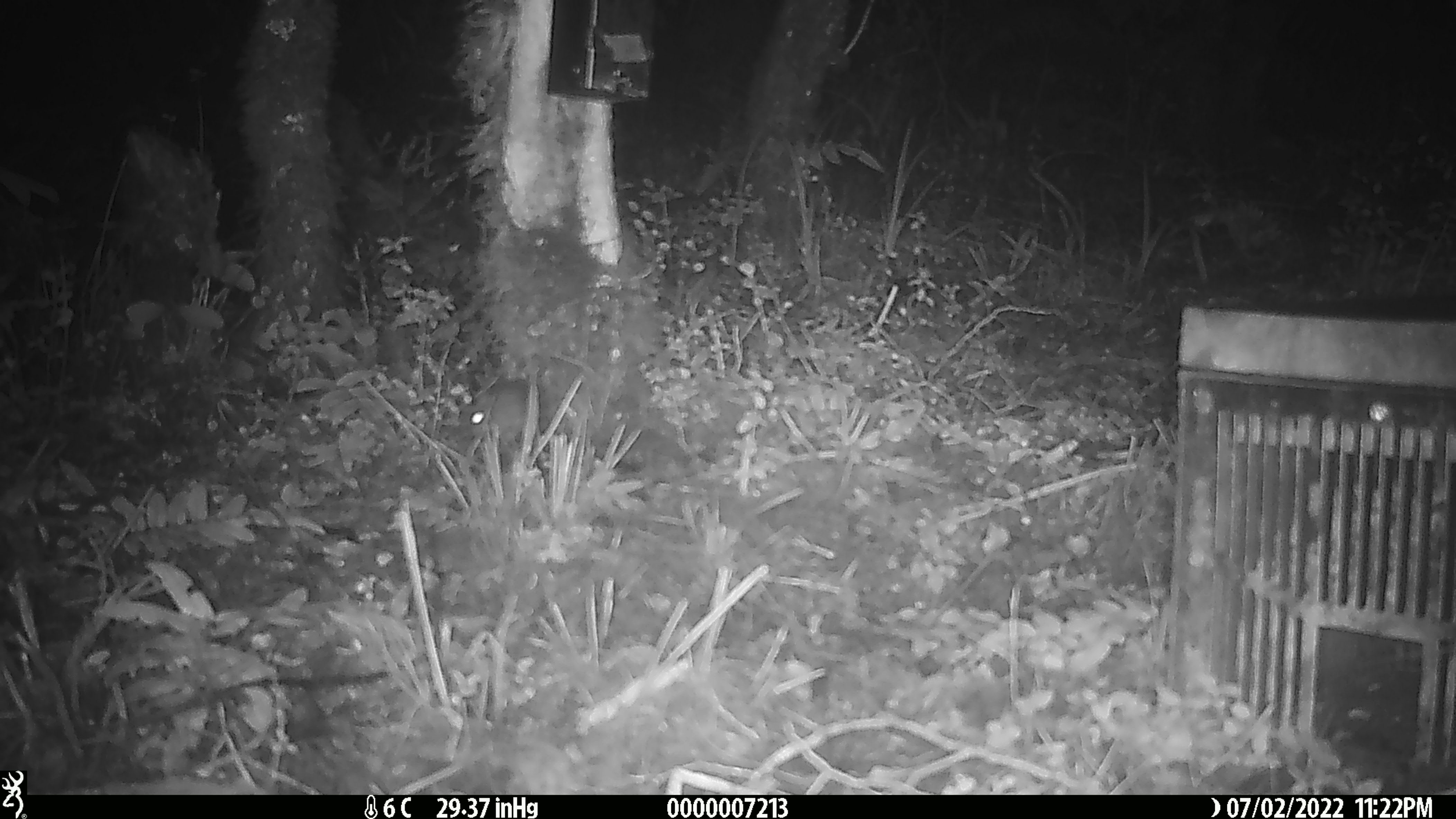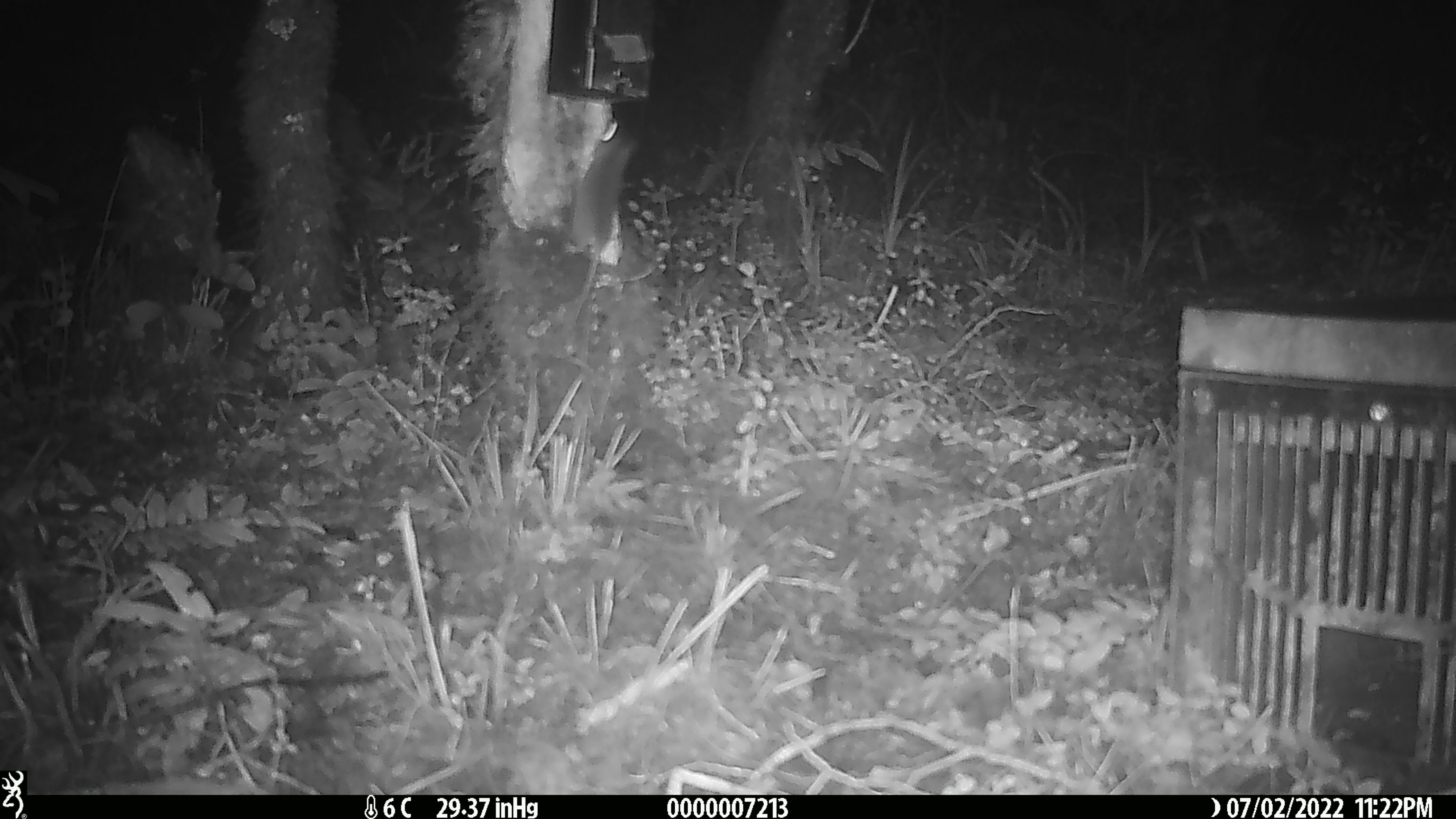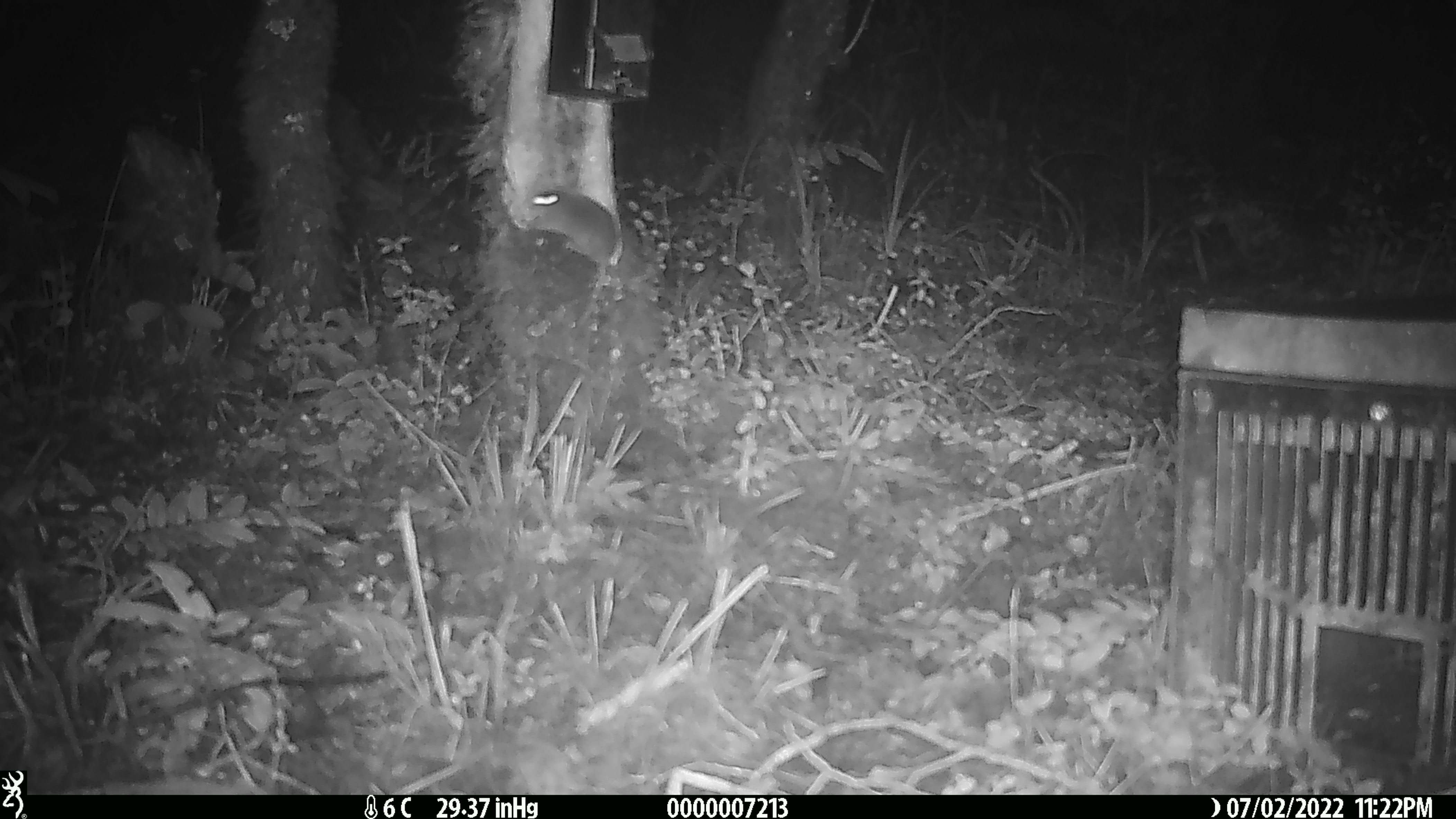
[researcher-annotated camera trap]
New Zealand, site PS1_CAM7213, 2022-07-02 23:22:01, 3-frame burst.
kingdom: Animalia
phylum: Chordata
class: Mammalia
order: Rodentia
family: Muridae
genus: Mus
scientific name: Mus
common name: mouse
Mouse (Mus).